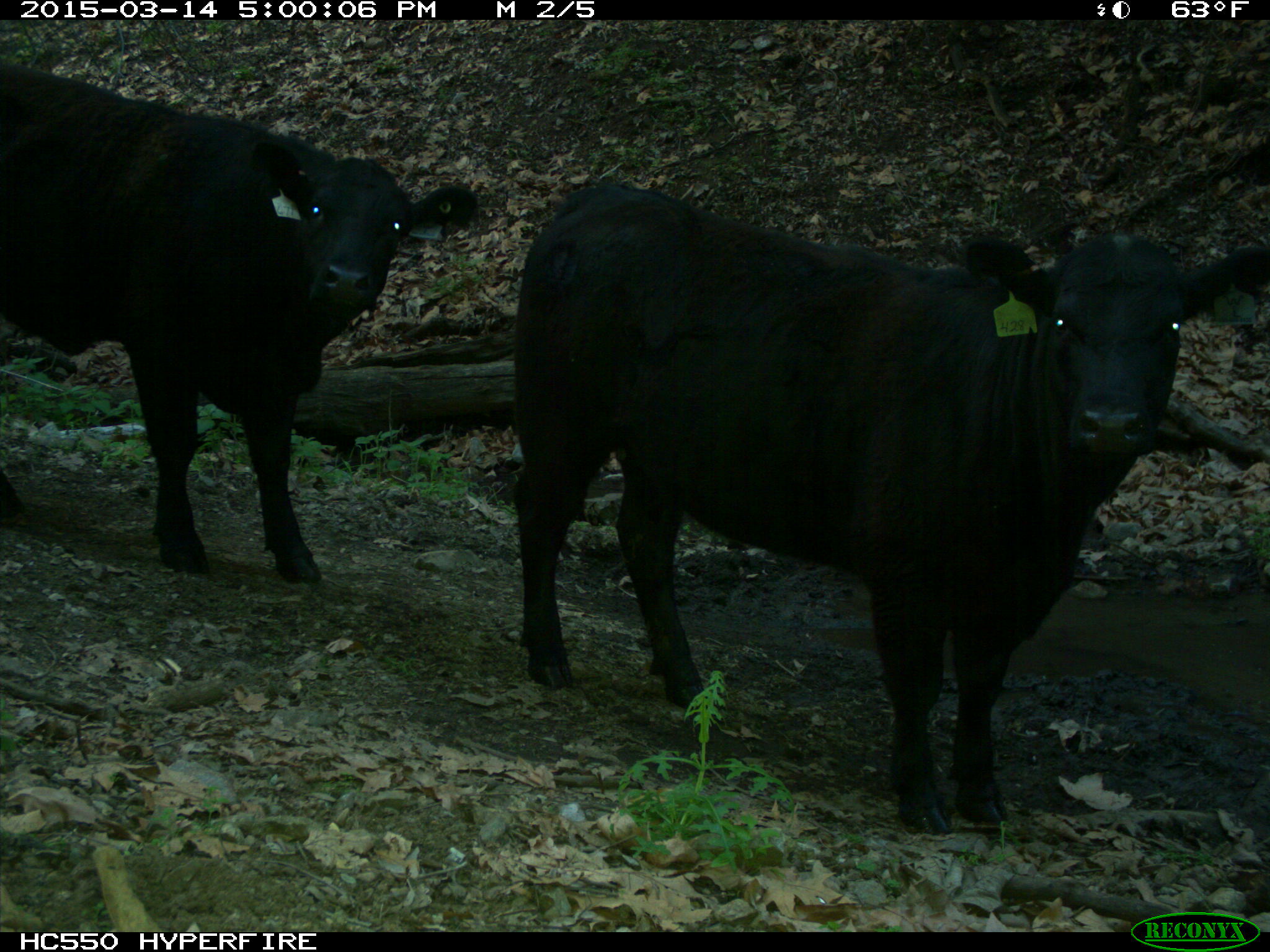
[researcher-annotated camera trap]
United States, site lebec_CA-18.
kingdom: Animalia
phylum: Chordata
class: Mammalia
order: Artiodactyla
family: Bovidae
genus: Bos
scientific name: Bos taurus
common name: domestic cow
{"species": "Bos taurus (domestic cow)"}